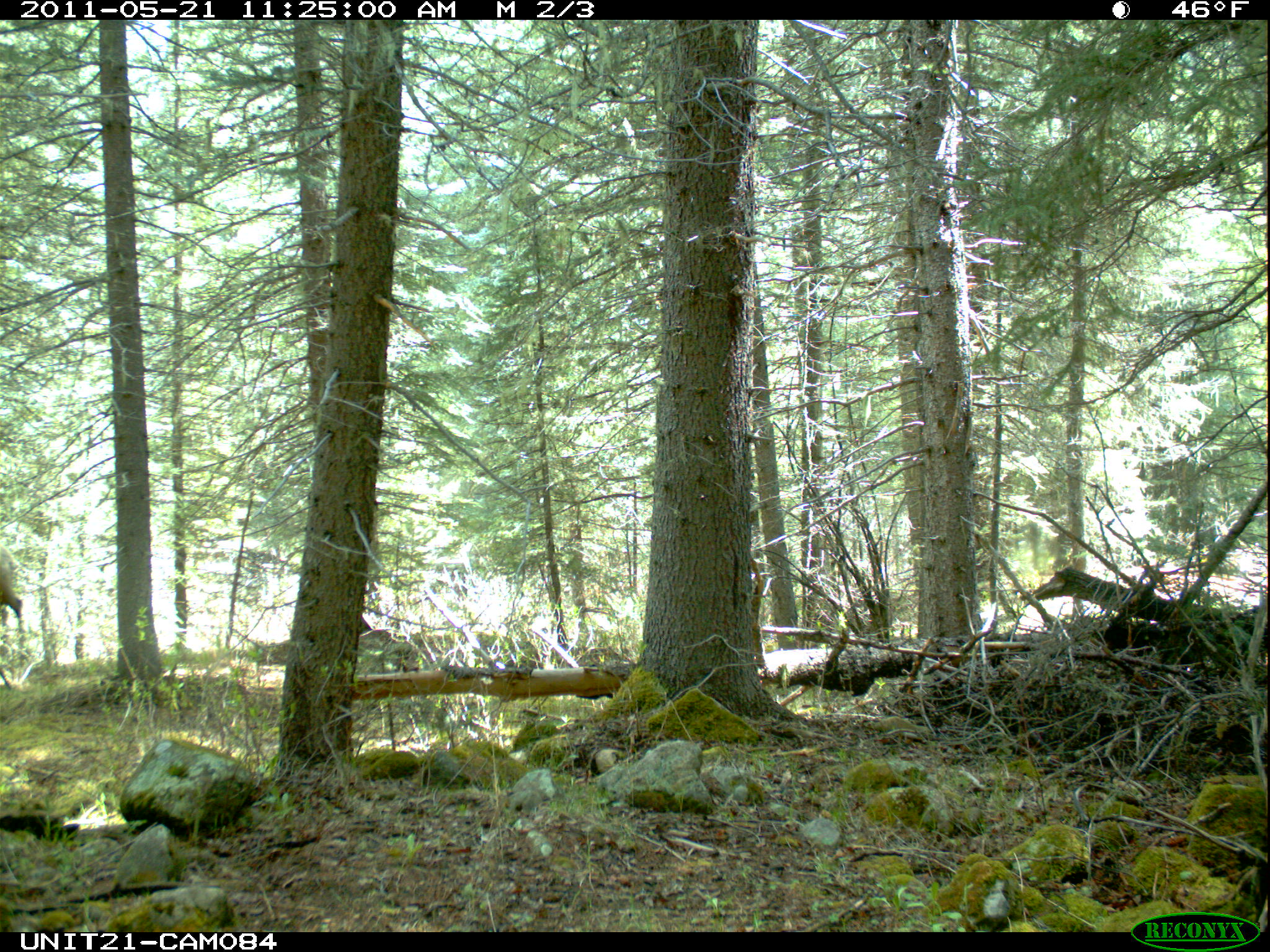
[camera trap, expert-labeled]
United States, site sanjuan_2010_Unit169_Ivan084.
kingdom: Animalia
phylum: Chordata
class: Mammalia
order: Artiodactyla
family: Cervidae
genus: Cervus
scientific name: Cervus elaphus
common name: red deer